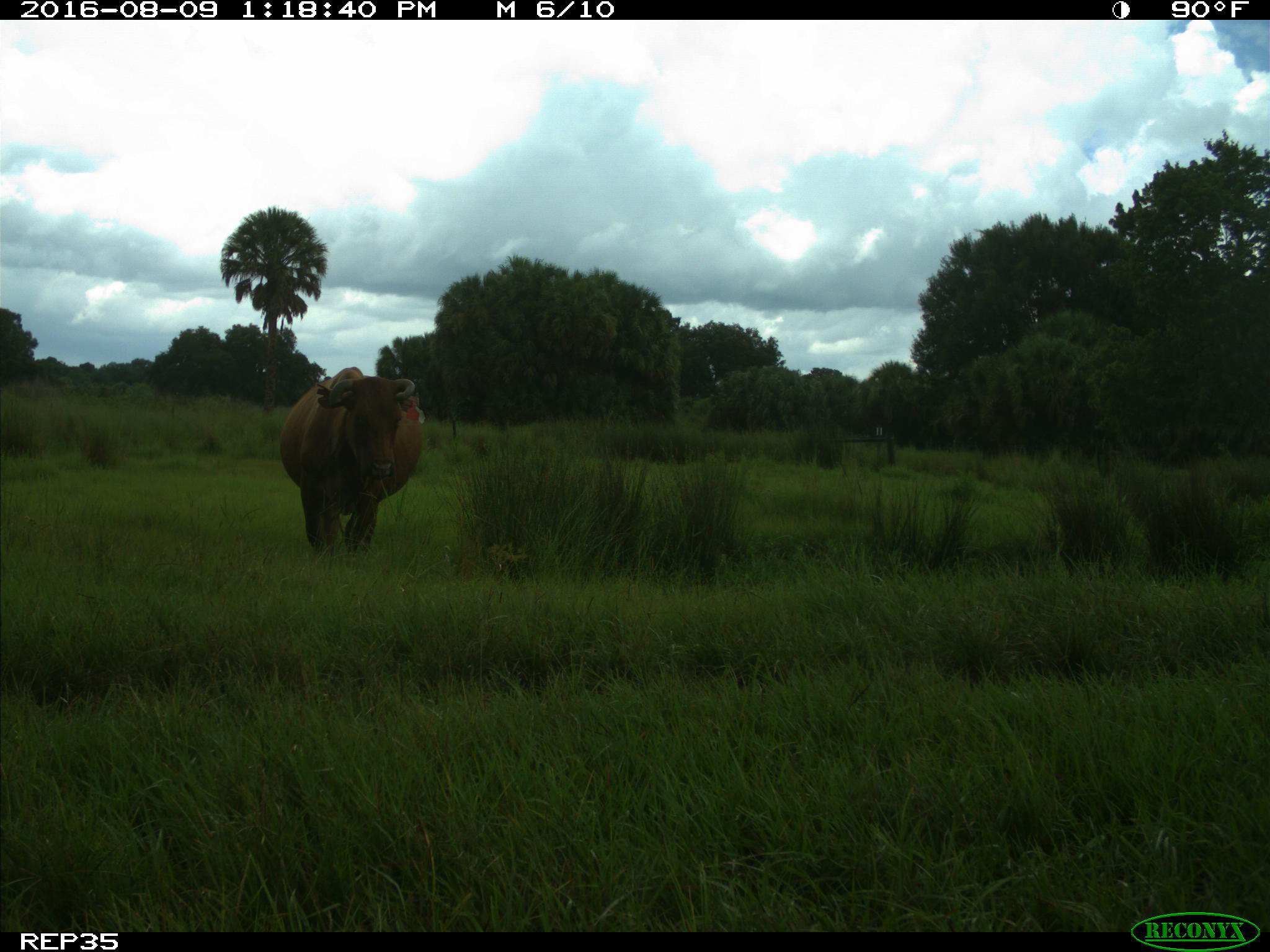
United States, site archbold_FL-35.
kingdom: Animalia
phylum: Chordata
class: Mammalia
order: Artiodactyla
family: Bovidae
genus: Bos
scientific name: Bos taurus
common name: domestic cow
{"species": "Bos taurus (domestic cow)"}